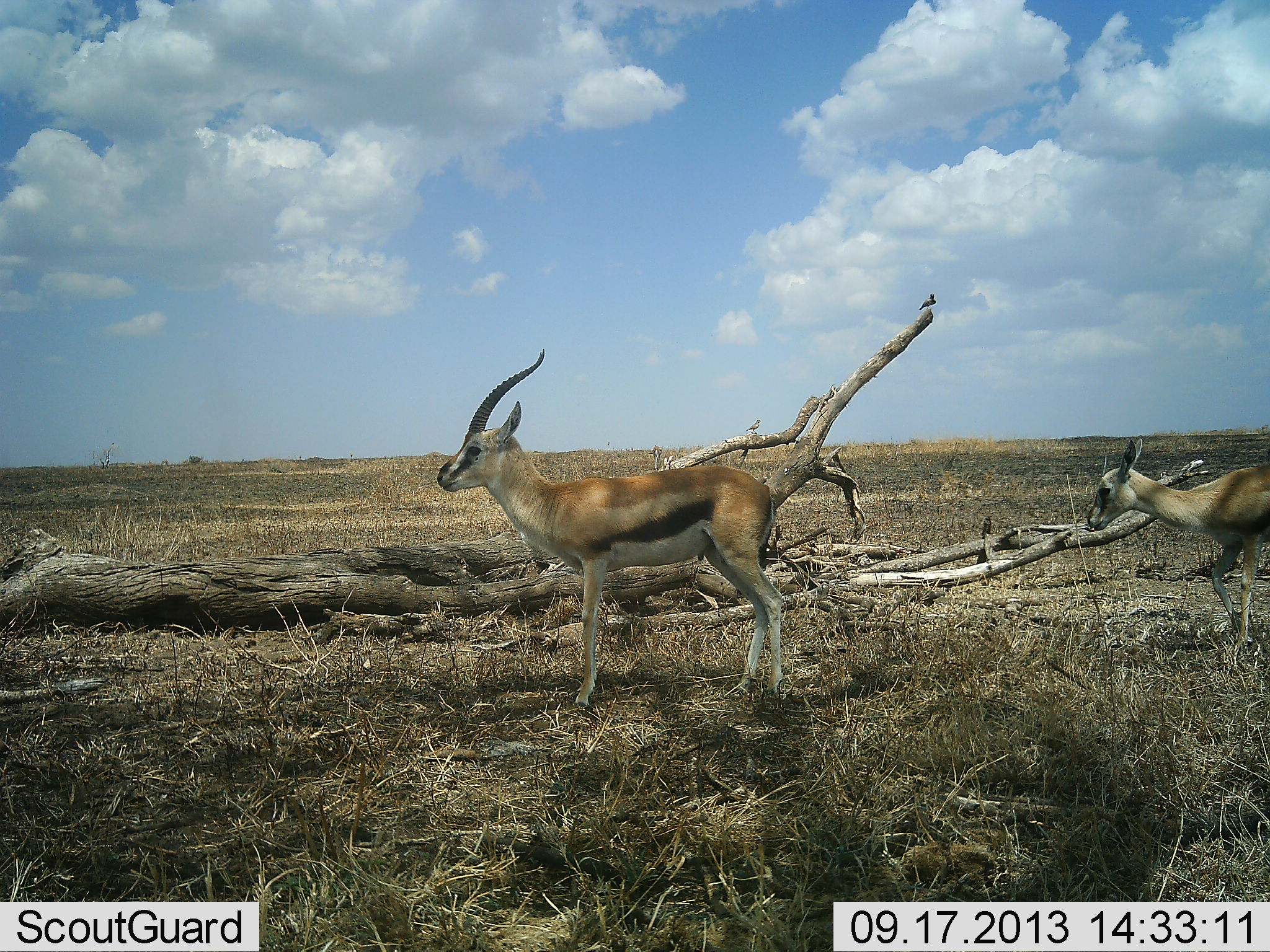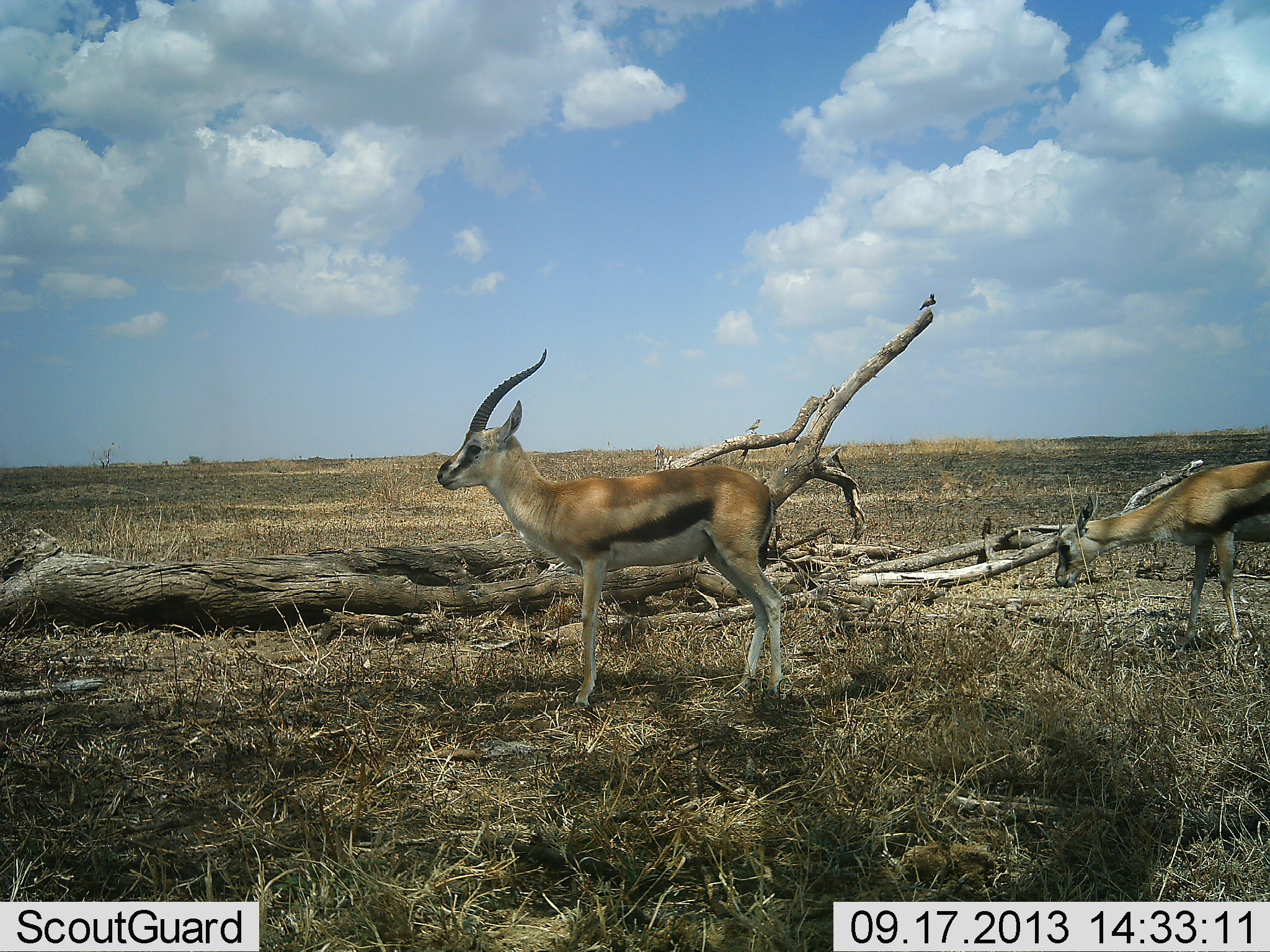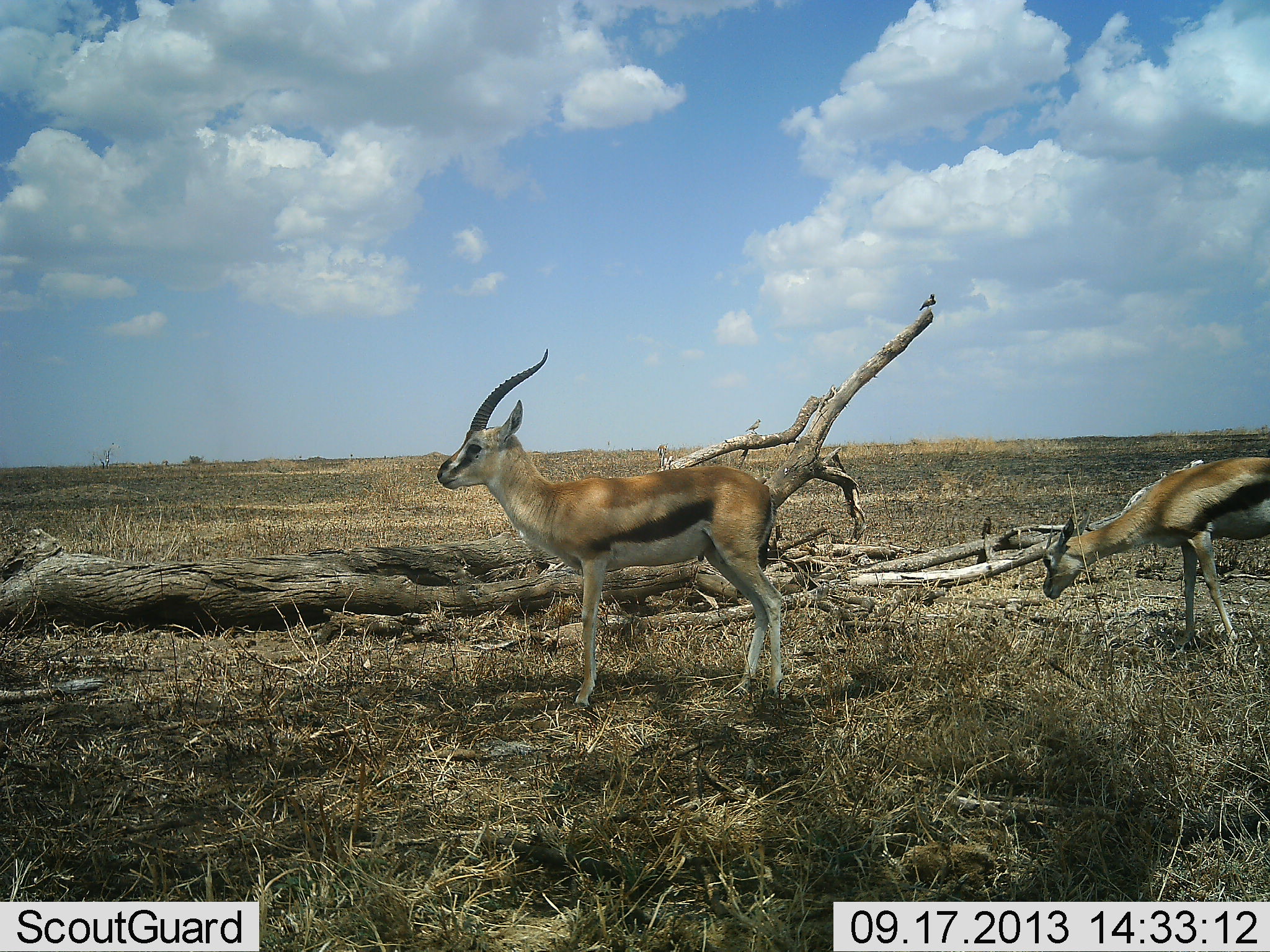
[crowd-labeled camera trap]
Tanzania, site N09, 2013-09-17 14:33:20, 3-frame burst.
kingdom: Animalia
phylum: Chordata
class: Mammalia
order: Artiodactyla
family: Bovidae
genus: Eudorcas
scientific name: Eudorcas thomsonii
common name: thomson's gazelle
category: gazellethomsons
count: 2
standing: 93%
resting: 3%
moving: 28%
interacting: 0%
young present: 10%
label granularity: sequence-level